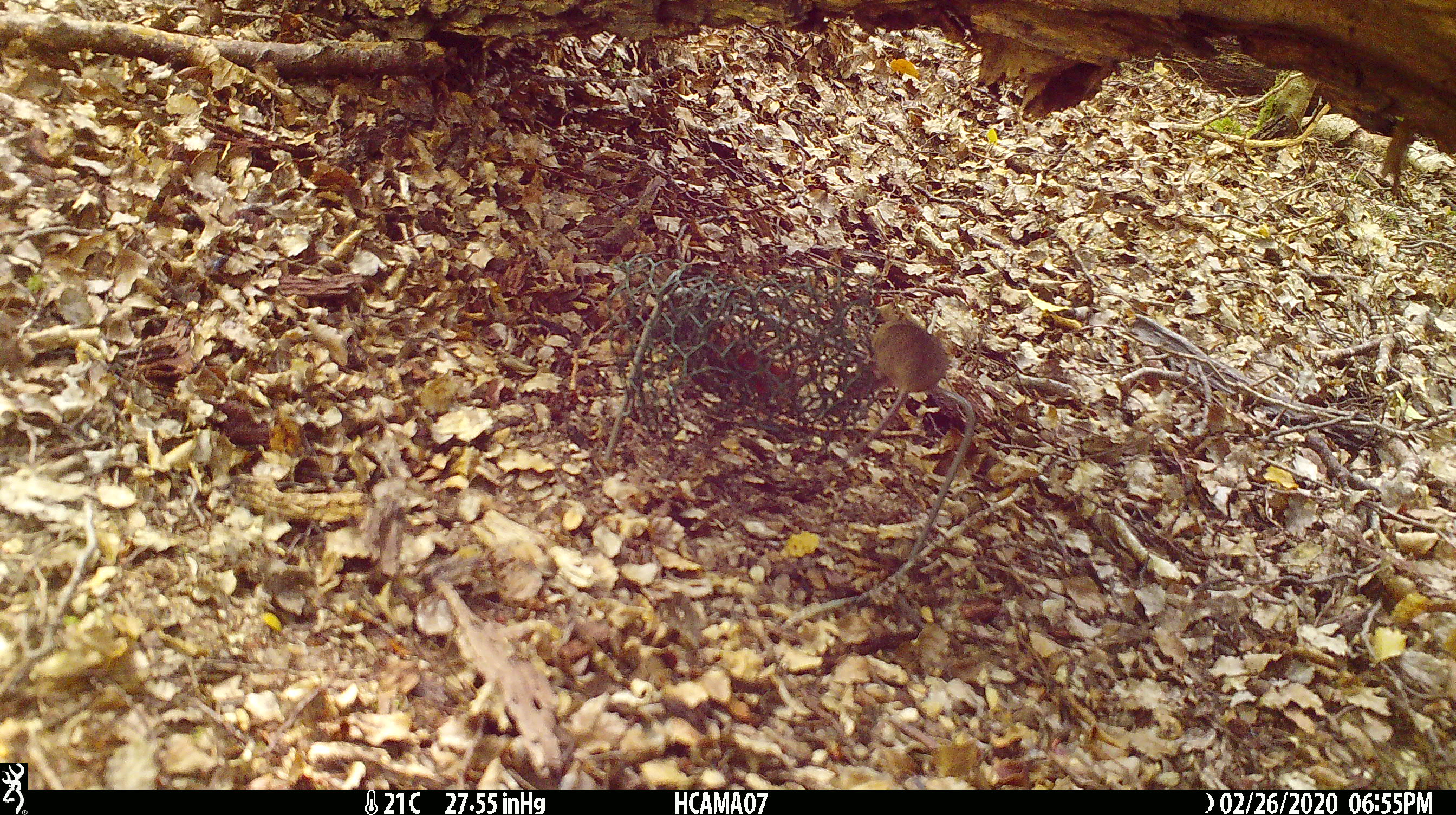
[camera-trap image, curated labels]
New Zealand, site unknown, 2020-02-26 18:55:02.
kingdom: Animalia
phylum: Chordata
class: Mammalia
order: Rodentia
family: Muridae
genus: Mus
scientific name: Mus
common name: mouse